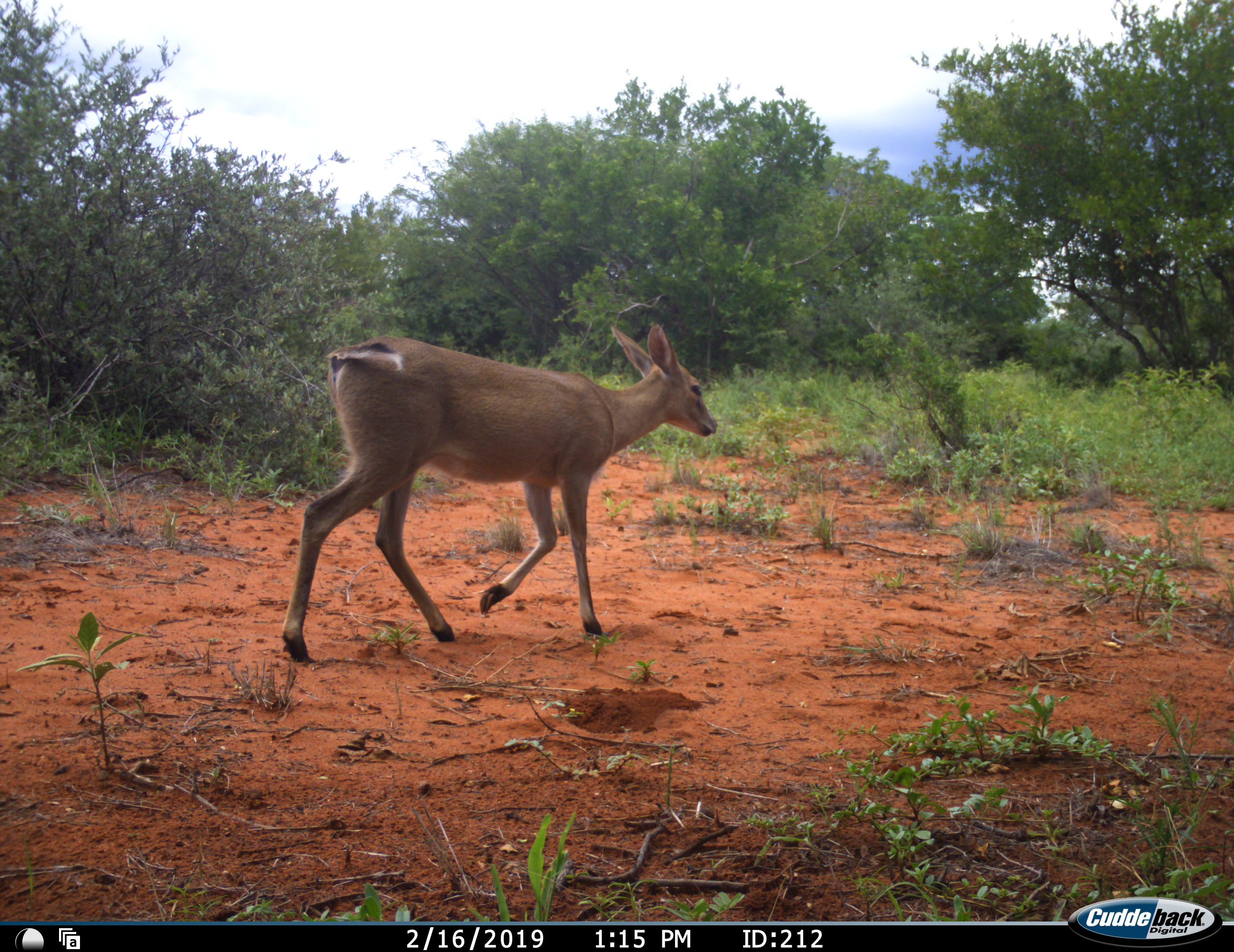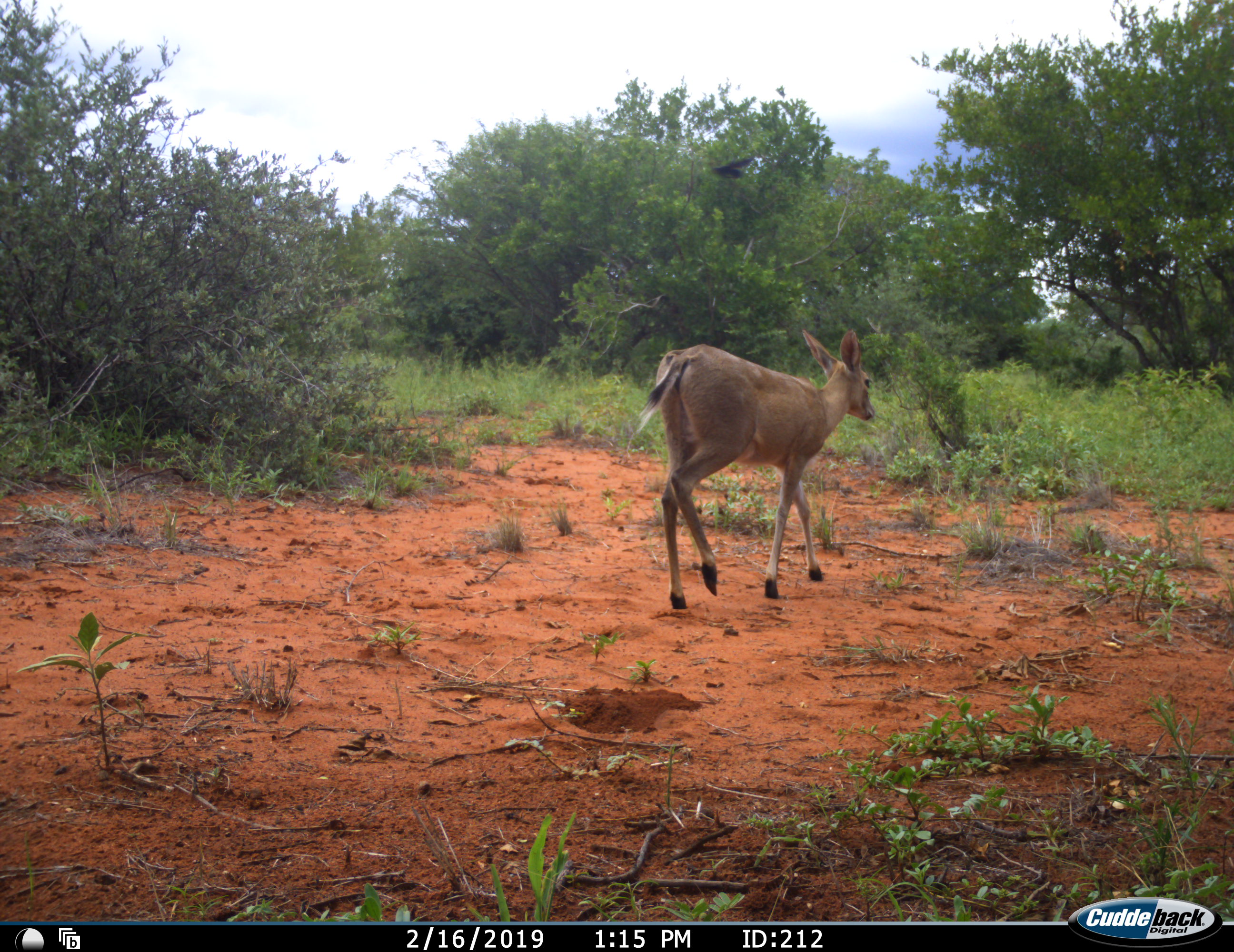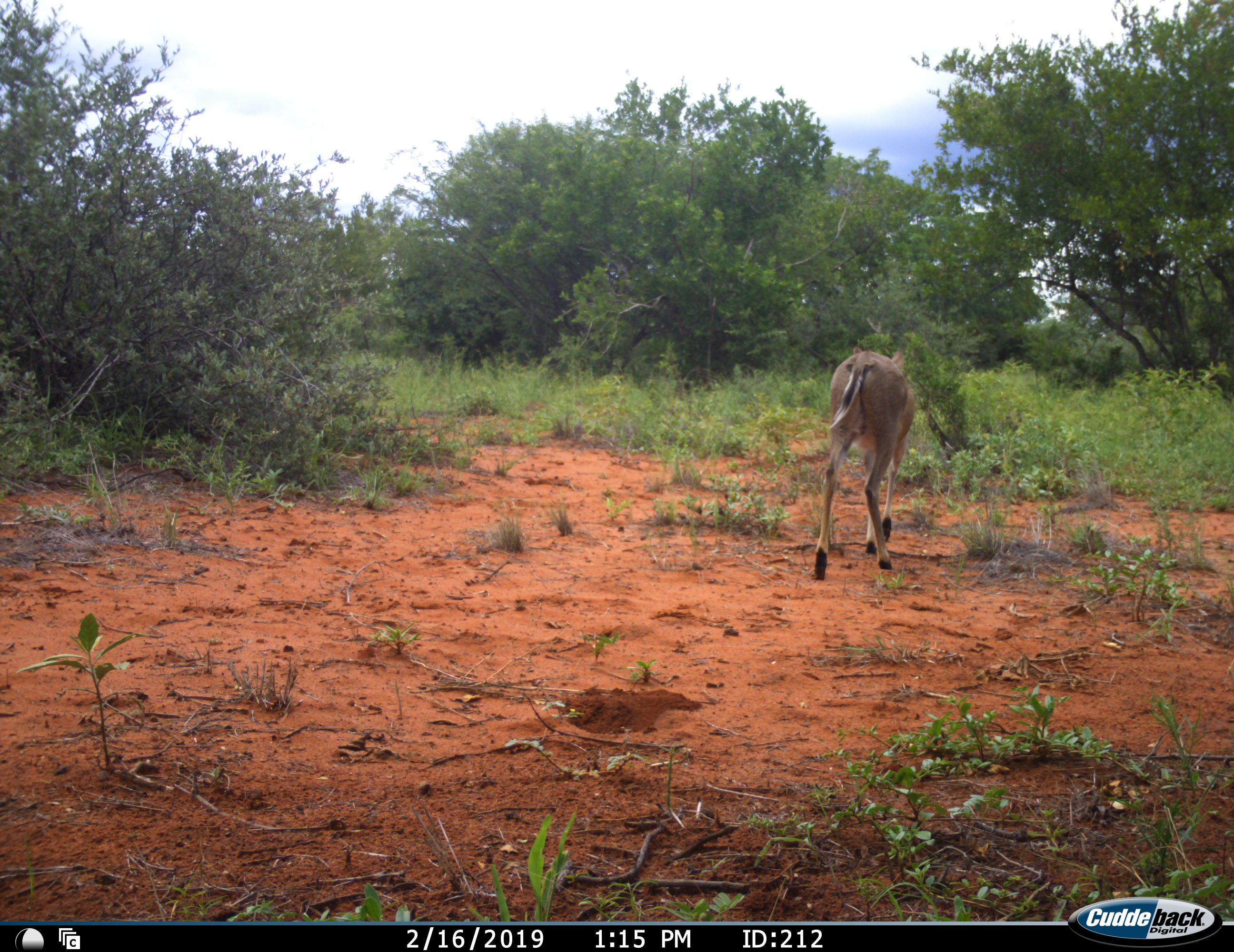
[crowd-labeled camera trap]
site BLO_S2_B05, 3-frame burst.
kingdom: Animalia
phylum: Chordata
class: Mammalia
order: Artiodactyla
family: Bovidae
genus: Sylvicapra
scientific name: Sylvicapra grimmia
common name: common duiker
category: duikercommongrey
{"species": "duikercommongrey (common duiker) (Sylvicapra grimmia)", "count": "1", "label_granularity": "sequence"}